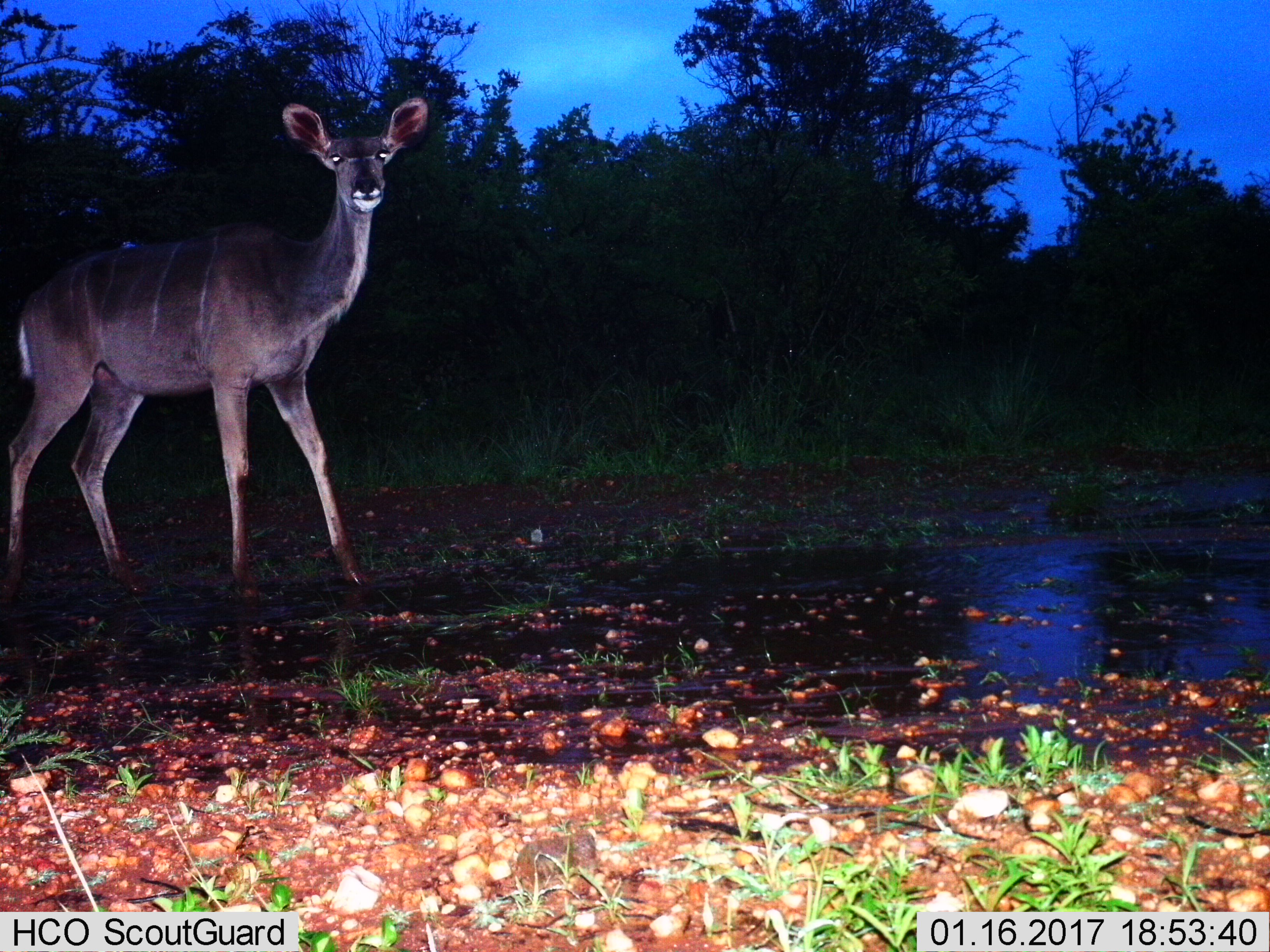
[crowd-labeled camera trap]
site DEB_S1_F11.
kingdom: Animalia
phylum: Chordata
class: Mammalia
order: Artiodactyla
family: Bovidae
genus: Tragelaphus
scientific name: Tragelaphus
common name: kudu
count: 1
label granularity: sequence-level